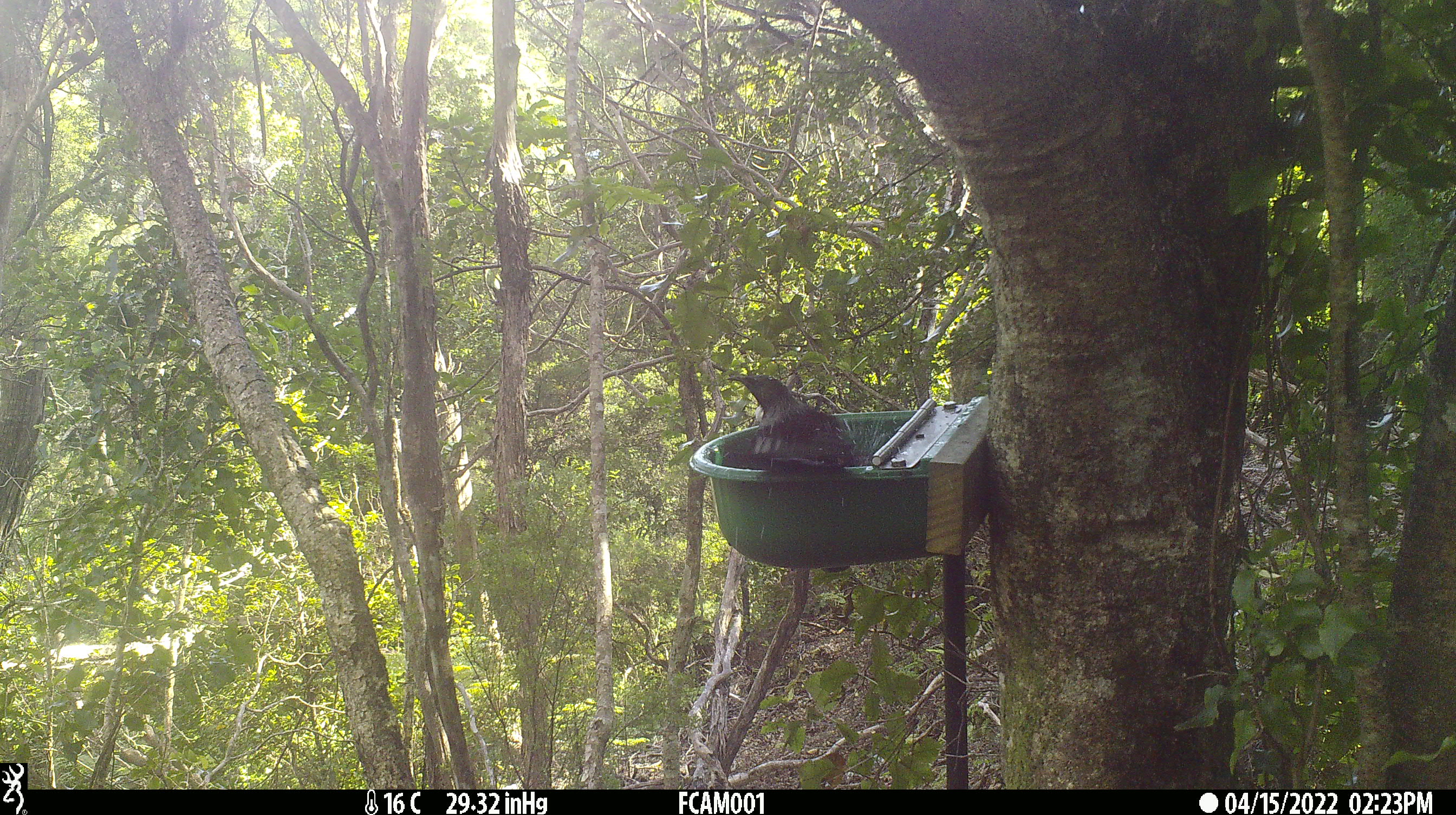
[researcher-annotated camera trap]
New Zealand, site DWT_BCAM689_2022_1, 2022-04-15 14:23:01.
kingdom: Animalia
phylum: Chordata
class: Aves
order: Passeriformes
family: Meliphagidae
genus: Prosthemadera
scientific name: Prosthemadera novaeseelandiae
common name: tui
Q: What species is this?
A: Tui (Prosthemadera novaeseelandiae).